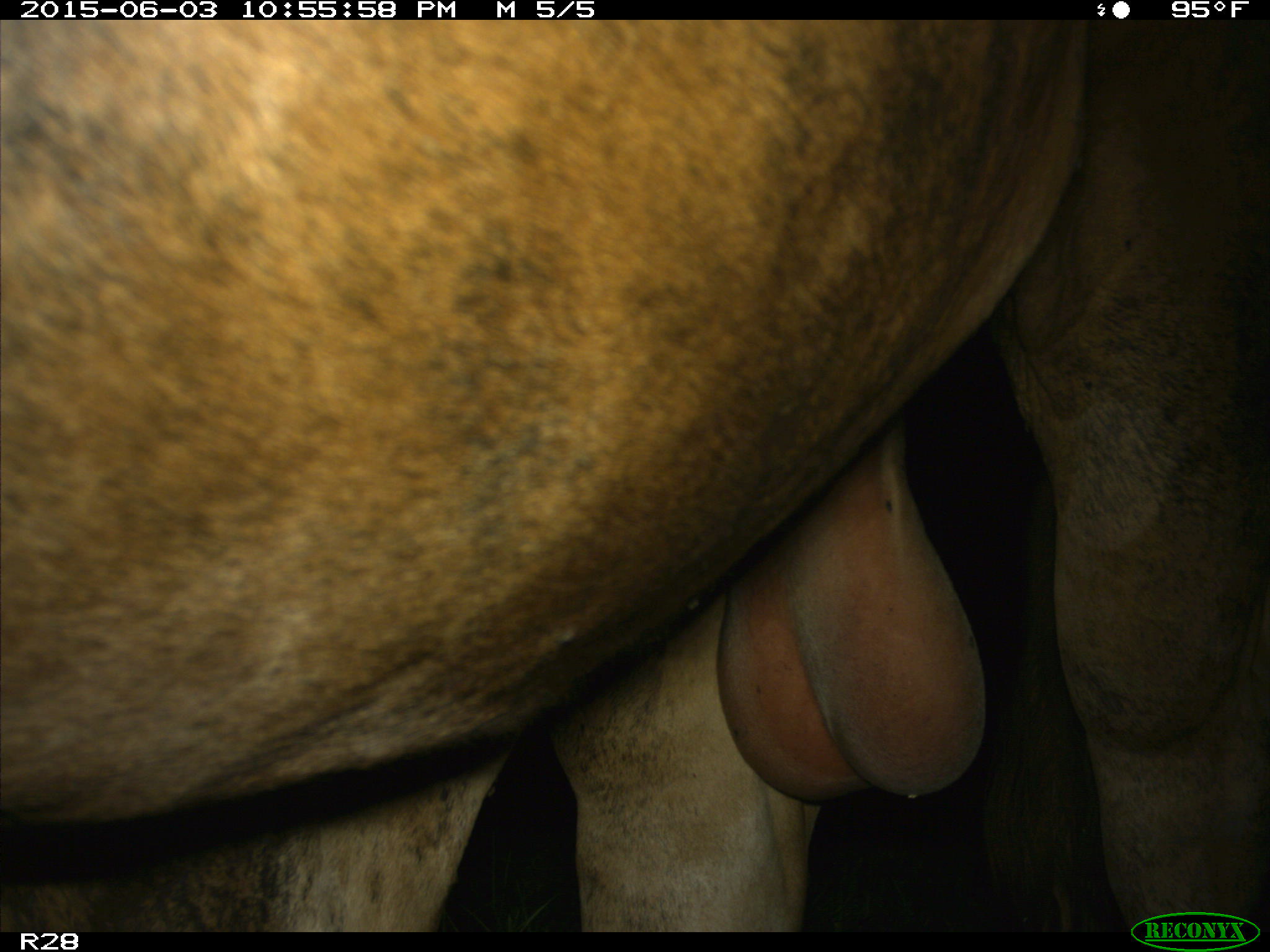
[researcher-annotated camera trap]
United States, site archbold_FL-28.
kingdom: Animalia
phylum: Chordata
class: Mammalia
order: Artiodactyla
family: Bovidae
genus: Bos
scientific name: Bos taurus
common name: domestic cow